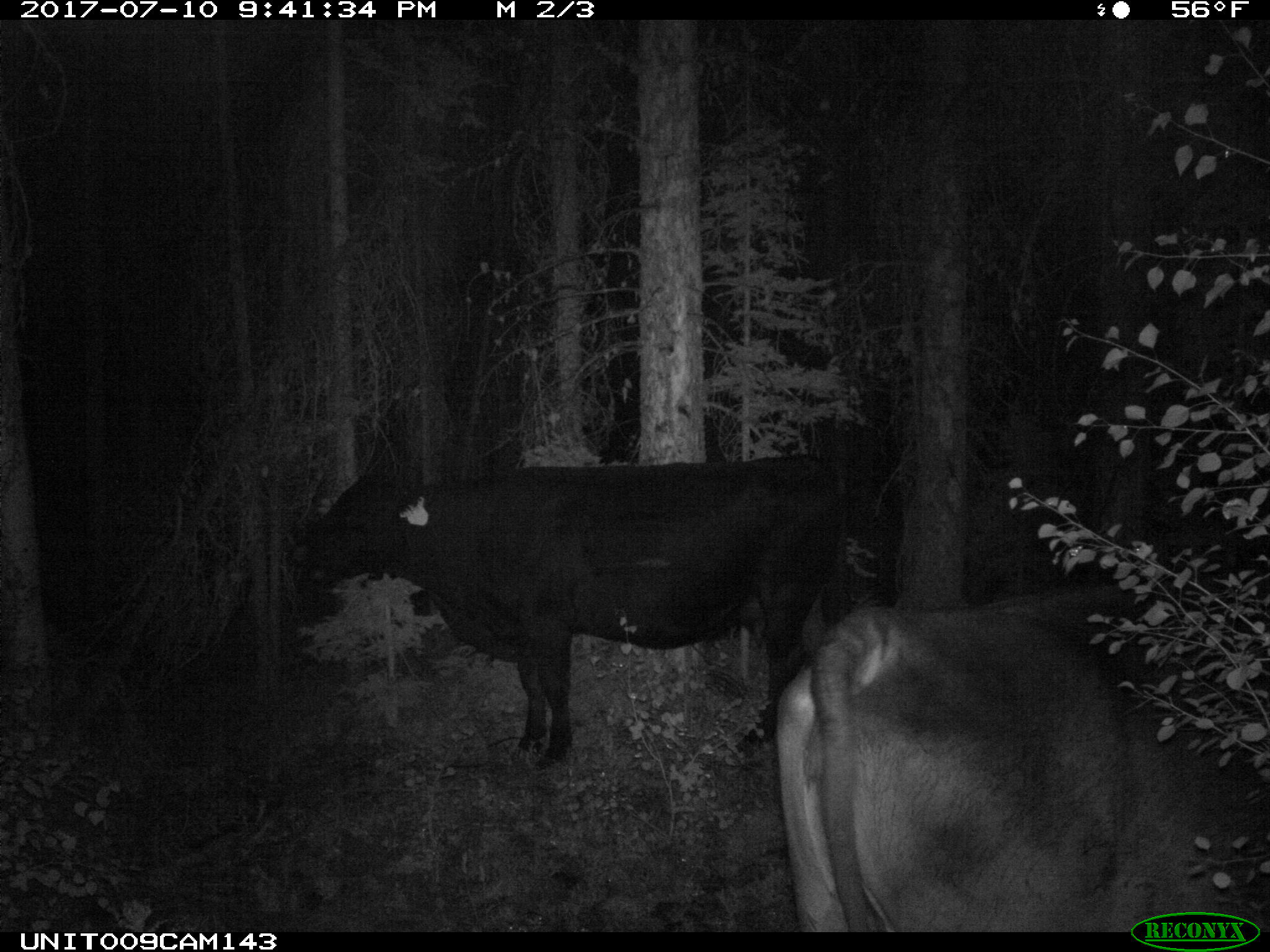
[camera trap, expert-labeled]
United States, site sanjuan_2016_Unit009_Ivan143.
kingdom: Animalia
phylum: Chordata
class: Mammalia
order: Artiodactyla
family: Bovidae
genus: Bos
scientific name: Bos taurus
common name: domestic cow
Bos taurus (domestic cow).